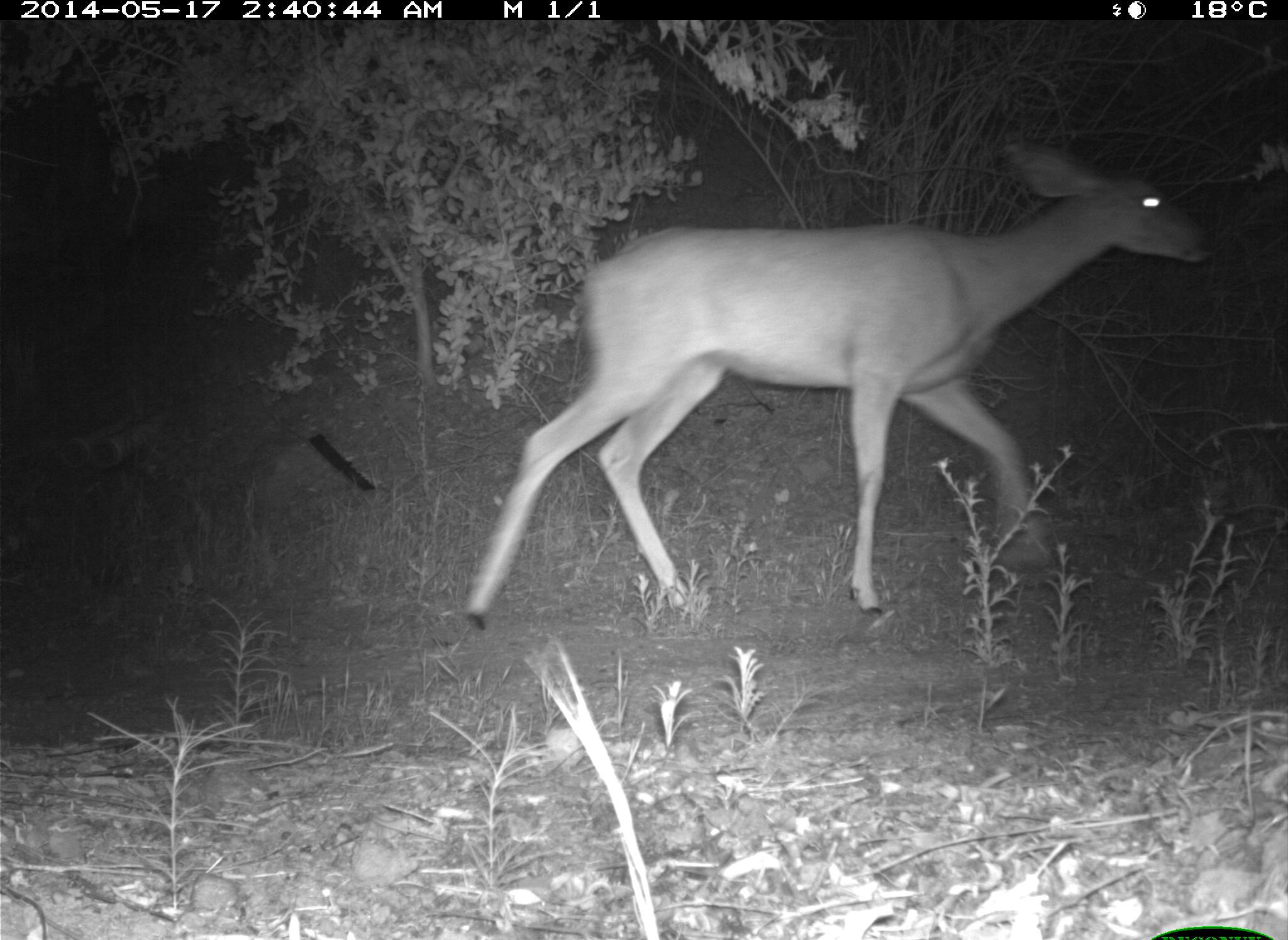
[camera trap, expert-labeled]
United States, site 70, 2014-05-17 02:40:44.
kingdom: Animalia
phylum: Chordata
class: Mammalia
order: Artiodactyla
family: Cervidae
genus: Odocoileus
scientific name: Odocoileus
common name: deer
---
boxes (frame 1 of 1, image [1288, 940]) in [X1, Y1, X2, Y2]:
deer: [463, 139, 1219, 633]